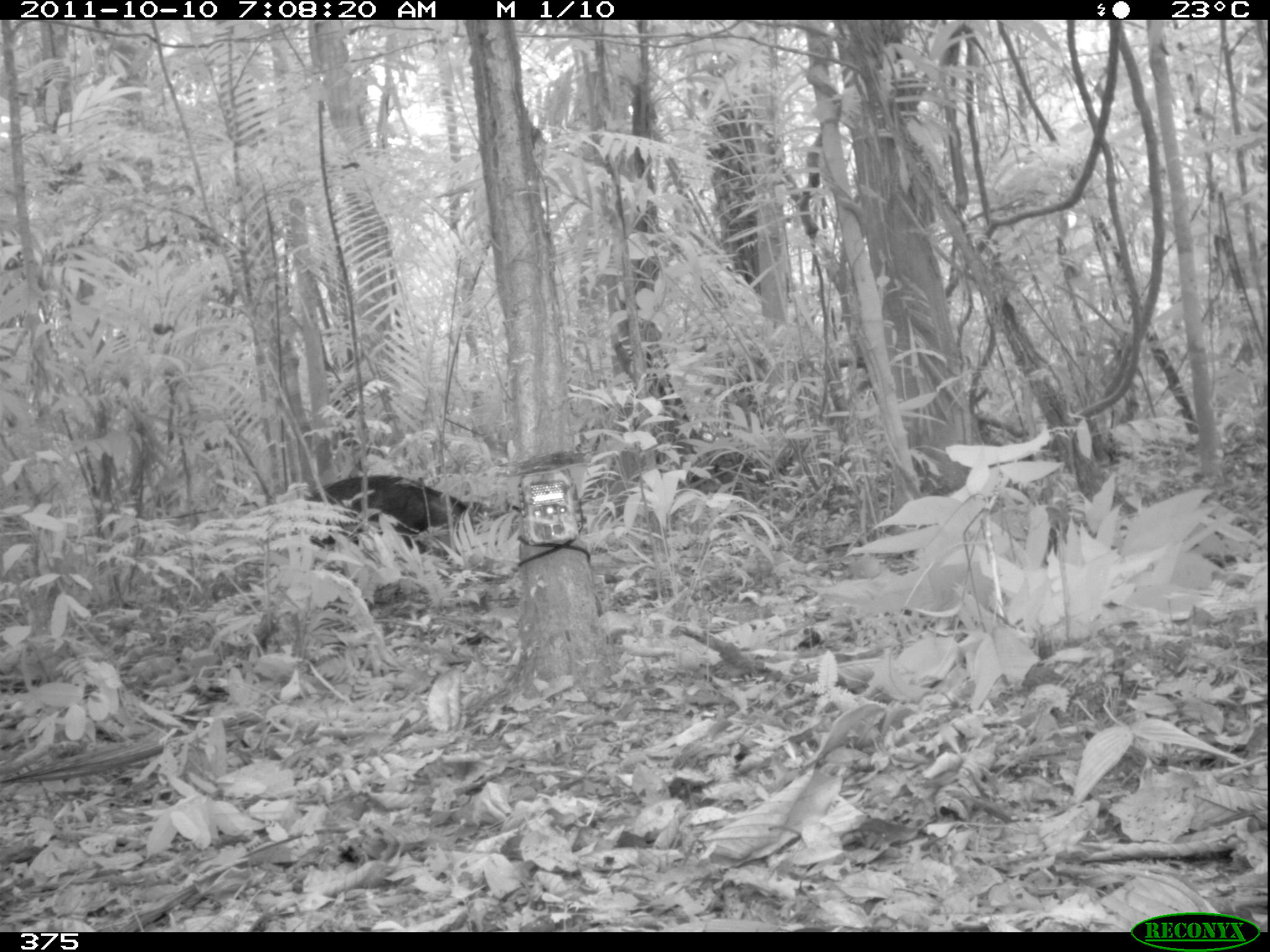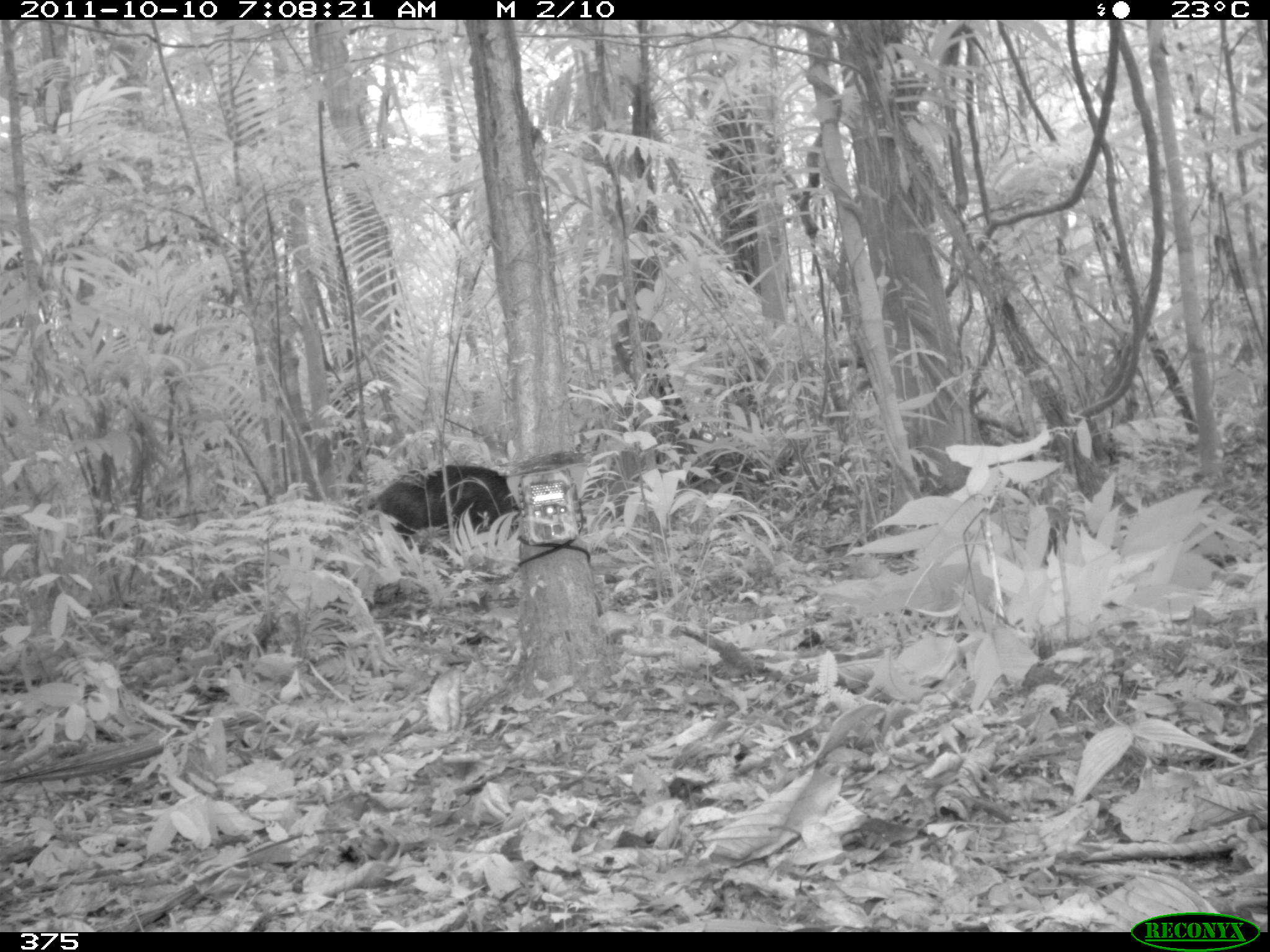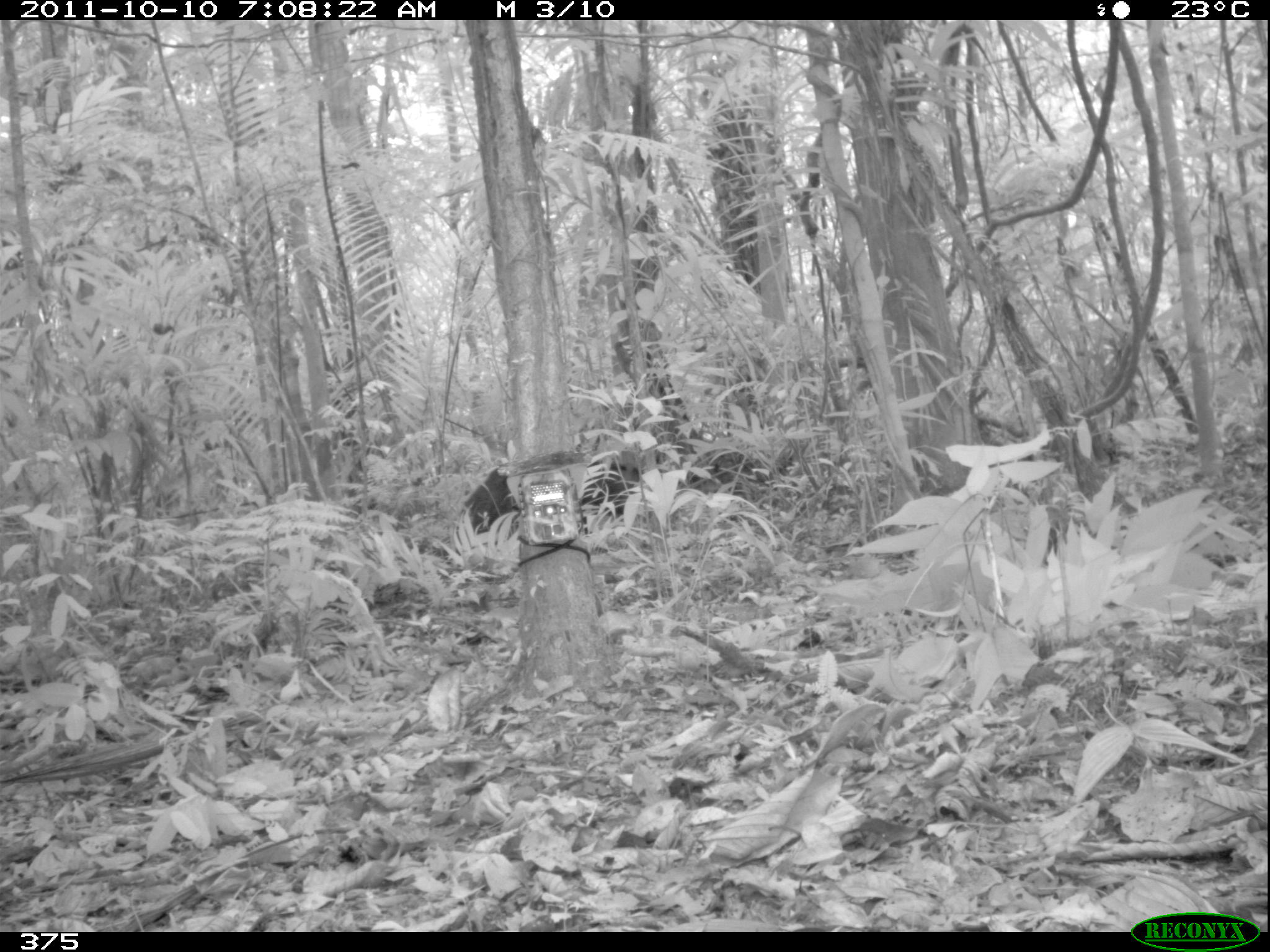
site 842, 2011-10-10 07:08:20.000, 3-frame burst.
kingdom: Animalia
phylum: Chordata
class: Mammalia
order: Artiodactyla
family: Tayassuidae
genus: Tayassu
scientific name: Tayassu pecari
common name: white-lipped peccary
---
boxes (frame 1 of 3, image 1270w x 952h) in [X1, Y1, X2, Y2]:
tayassu pecari: [307, 475, 473, 553]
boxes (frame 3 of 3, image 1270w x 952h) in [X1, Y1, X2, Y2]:
tayassu pecari: [459, 460, 642, 535]